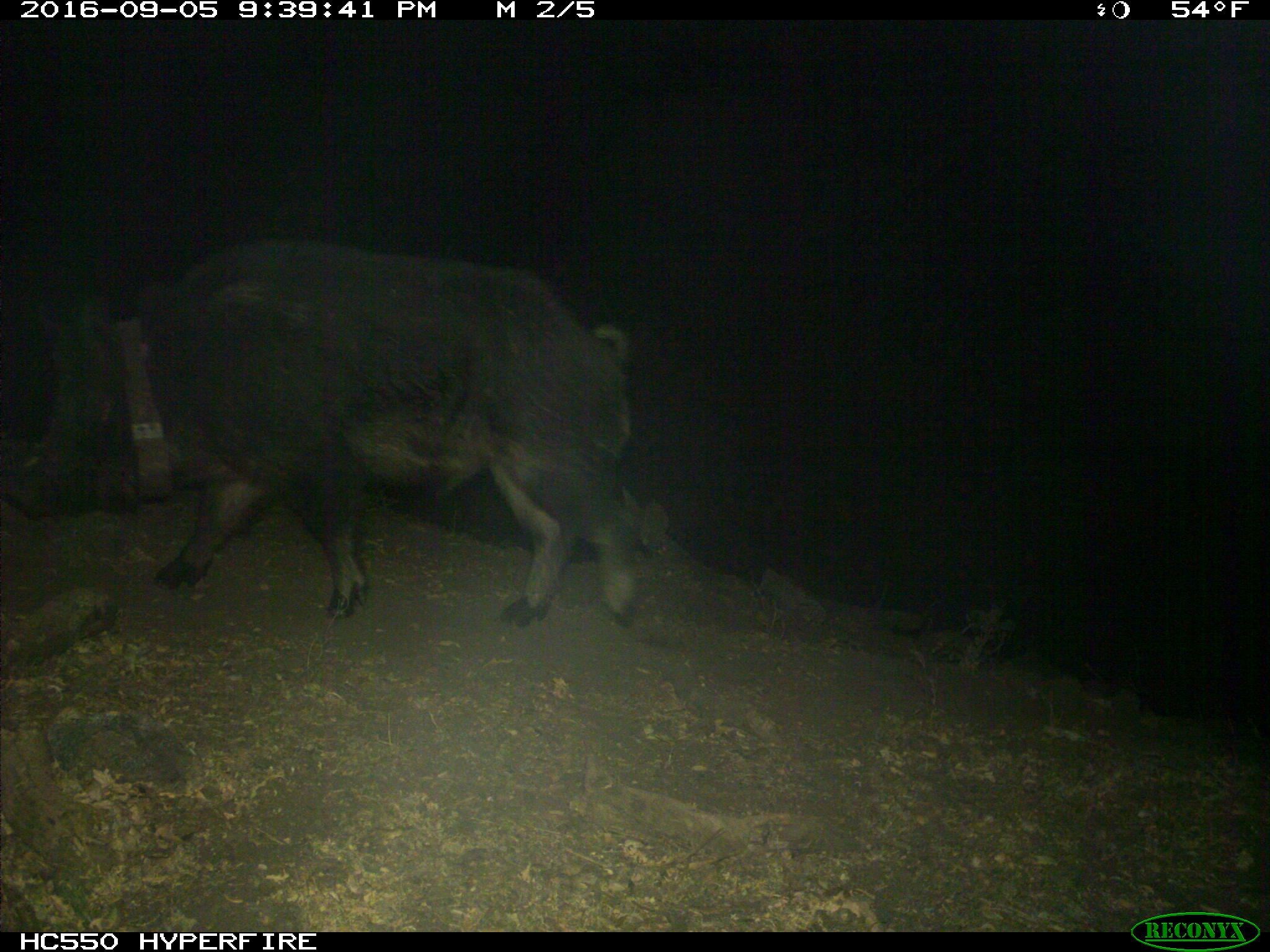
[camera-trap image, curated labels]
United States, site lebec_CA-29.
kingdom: Animalia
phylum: Chordata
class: Mammalia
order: Artiodactyla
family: Suidae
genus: Sus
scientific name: Sus scrofa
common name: wild boar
Sus scrofa (wild boar).